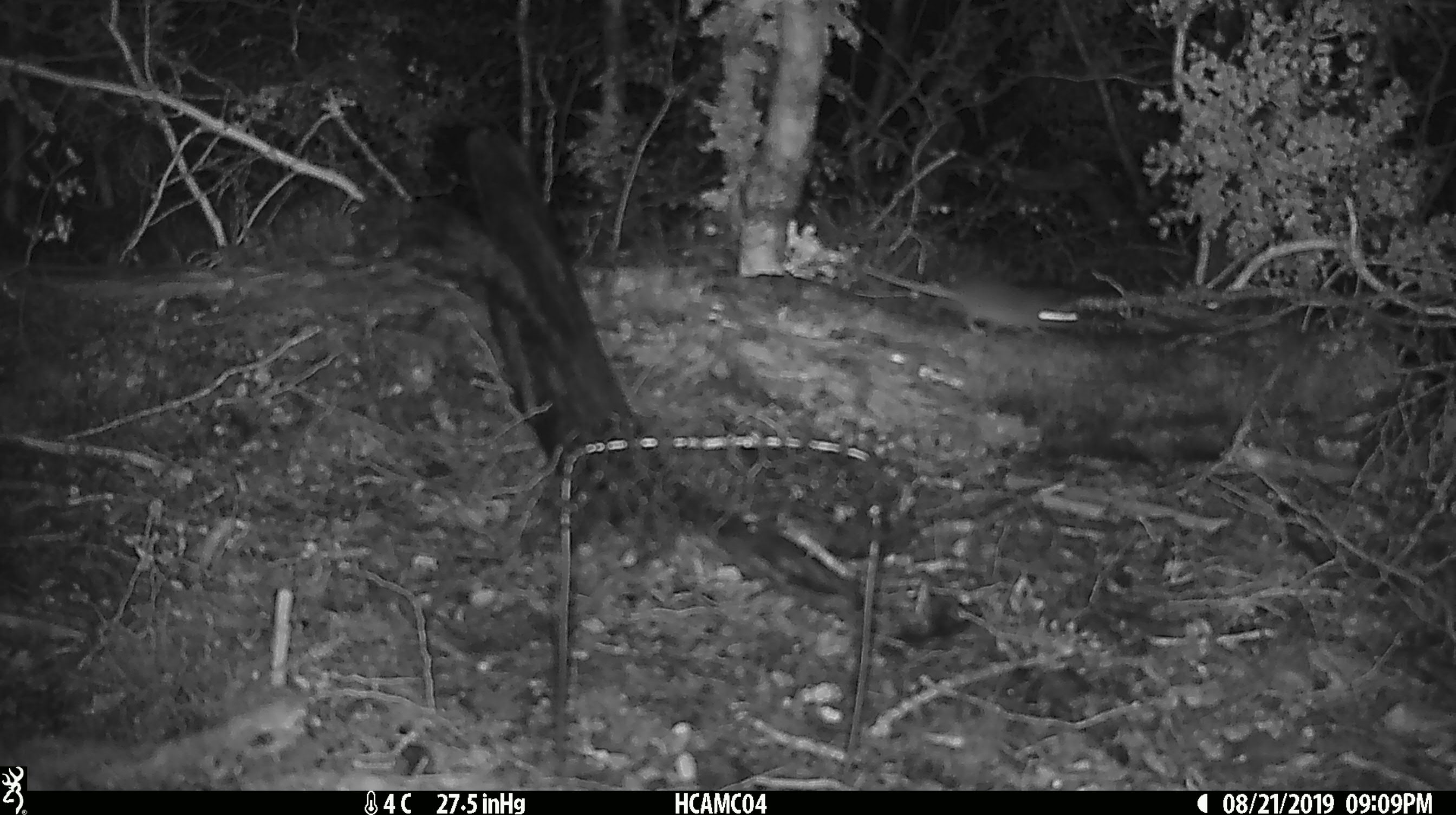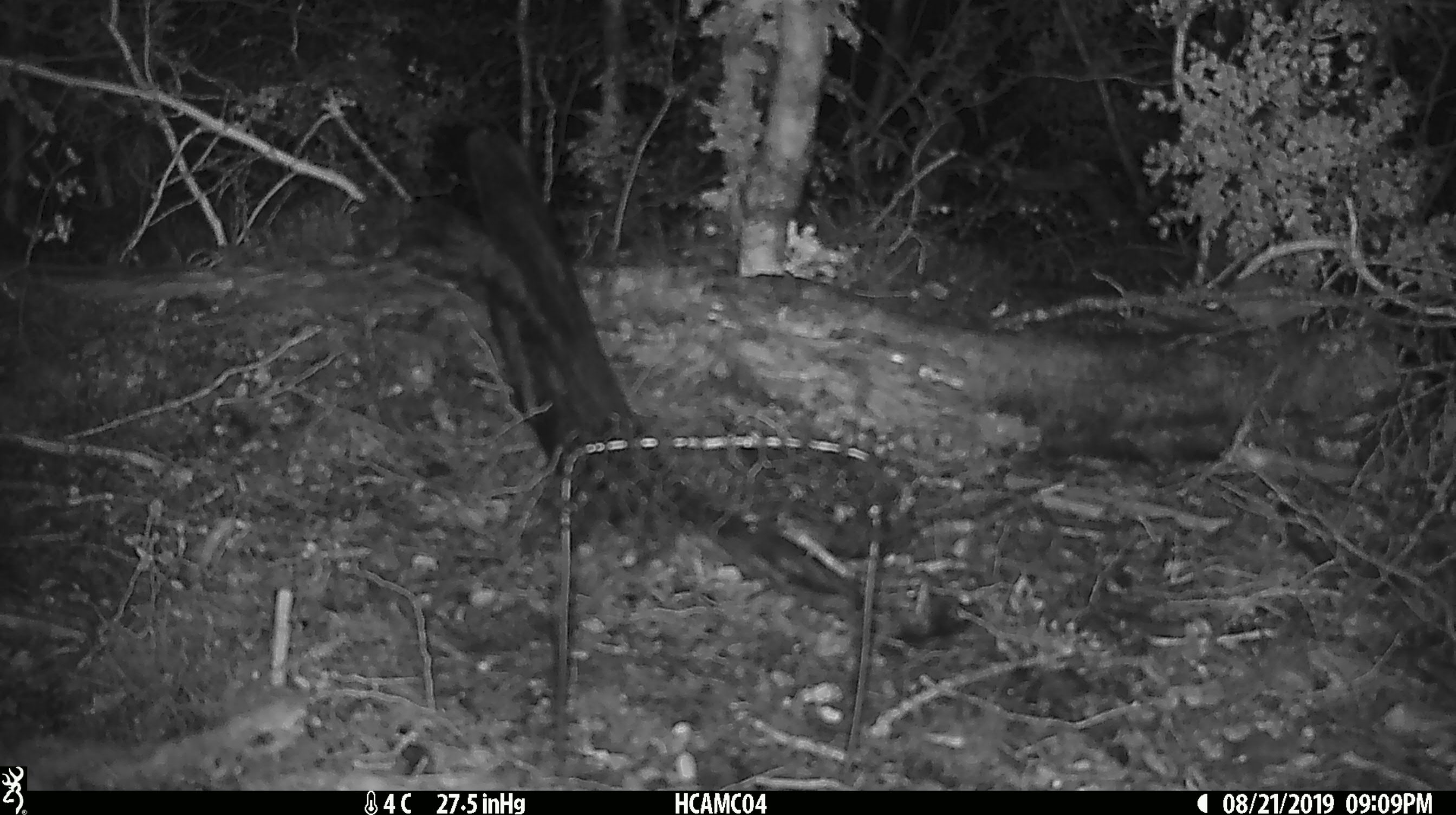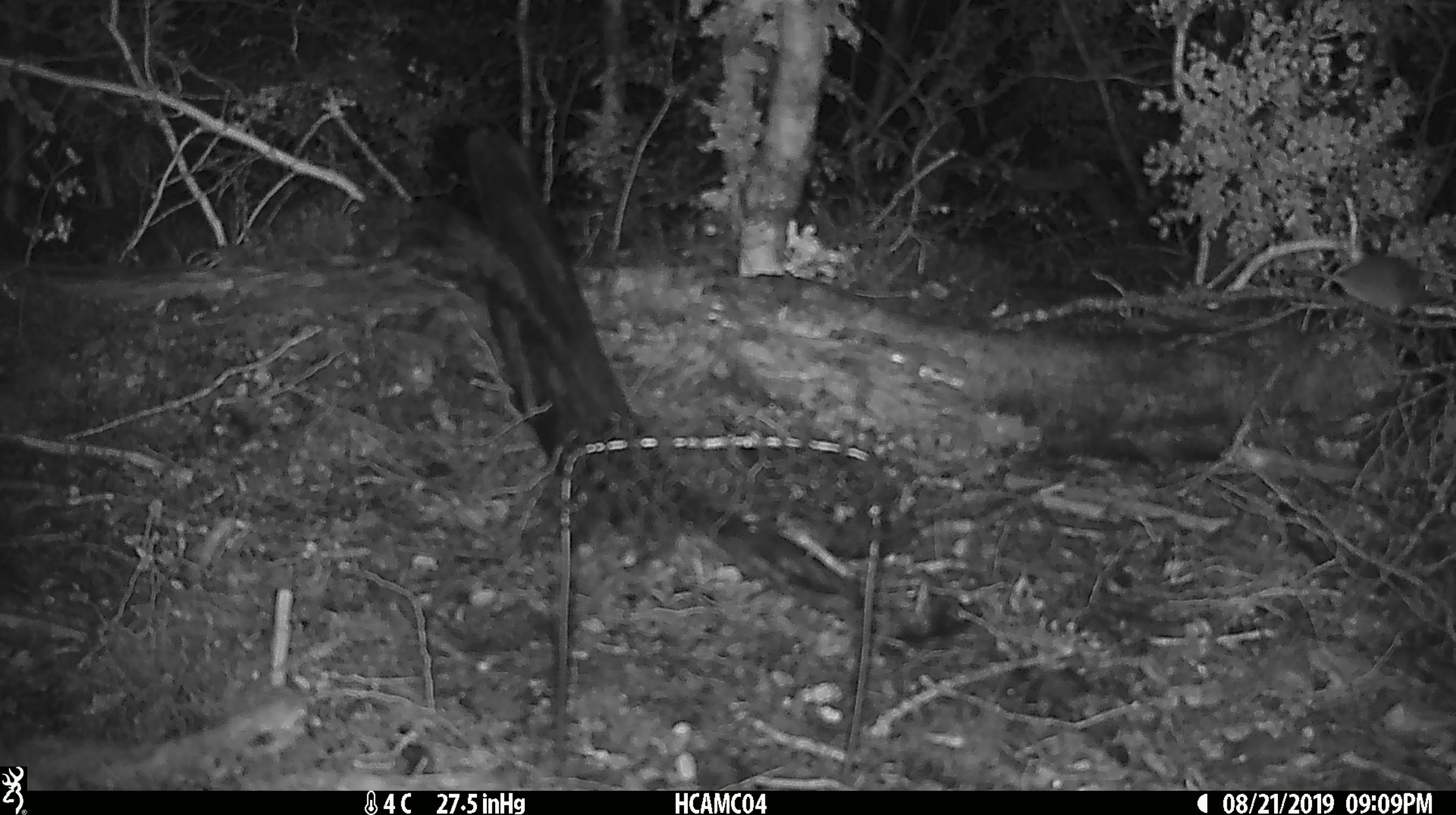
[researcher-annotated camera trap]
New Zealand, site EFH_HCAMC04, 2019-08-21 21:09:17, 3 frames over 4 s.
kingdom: Animalia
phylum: Chordata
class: Mammalia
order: Rodentia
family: Muridae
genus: Mus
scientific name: Mus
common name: mouse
Mouse (Mus).